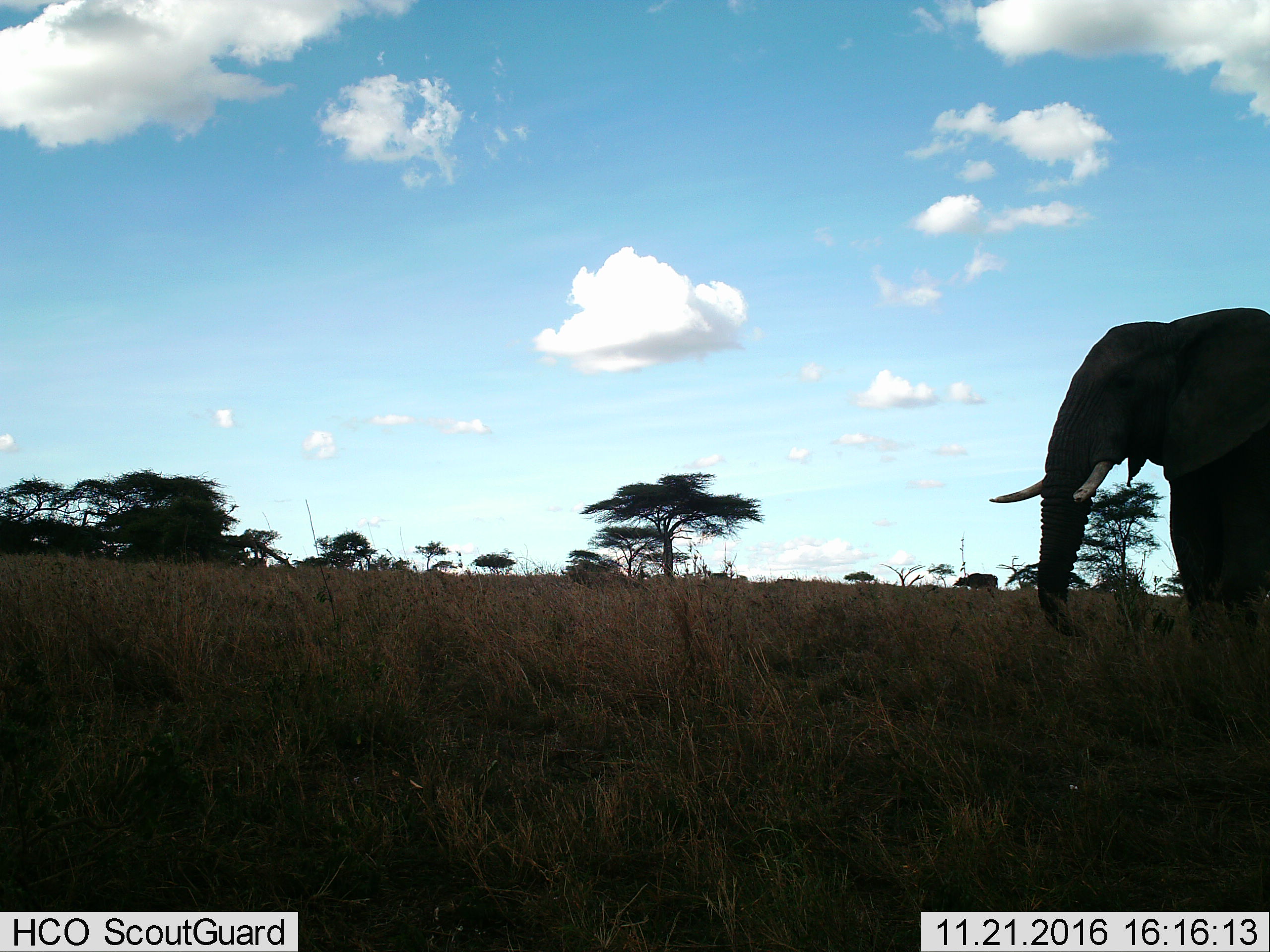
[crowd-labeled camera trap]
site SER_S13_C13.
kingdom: Animalia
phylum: Chordata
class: Mammalia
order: Proboscidea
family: Elephantidae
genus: Loxodonta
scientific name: Loxodonta africana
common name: african bush elephant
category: elephant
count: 1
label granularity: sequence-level